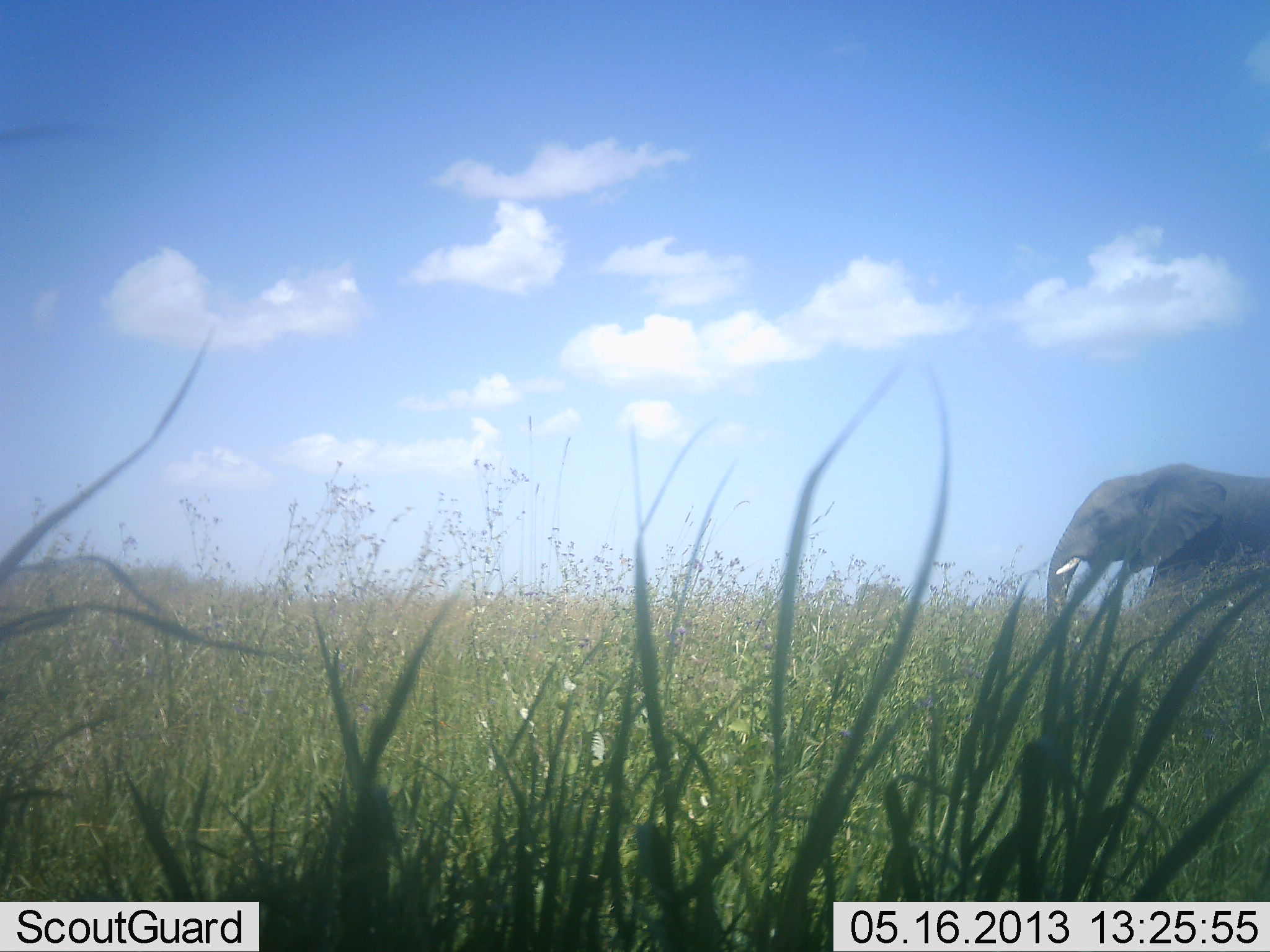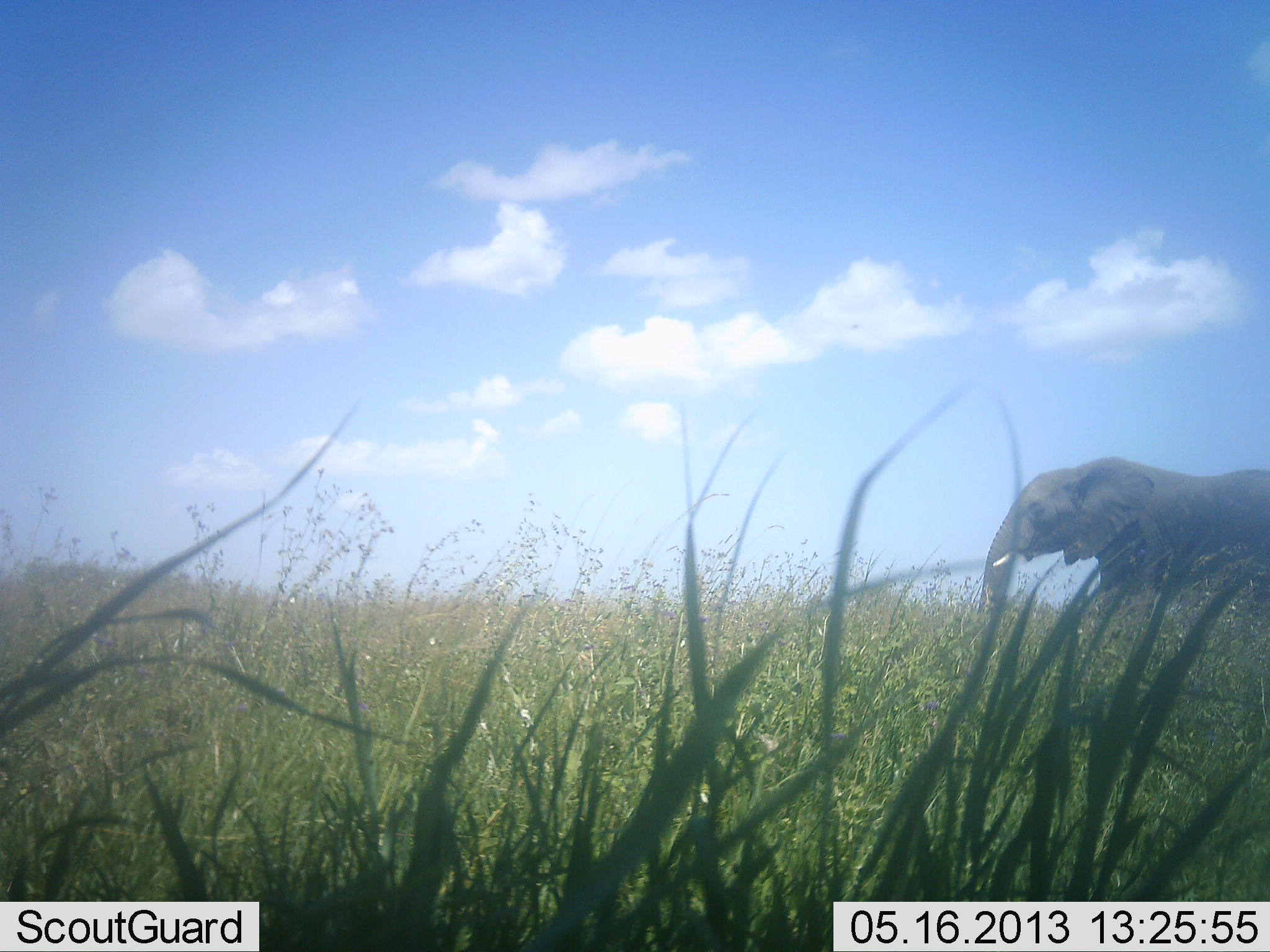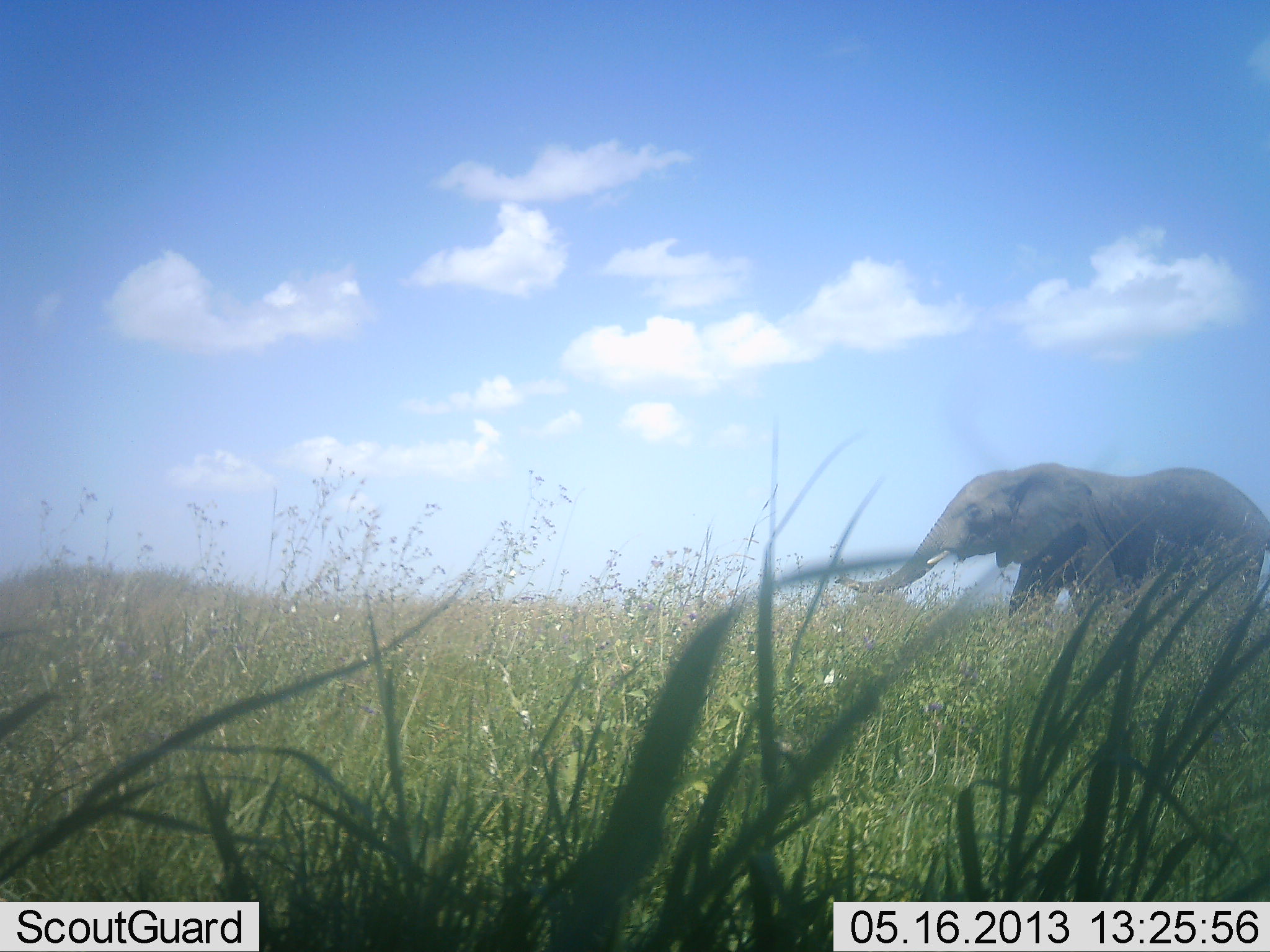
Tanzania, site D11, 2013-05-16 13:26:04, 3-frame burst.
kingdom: Animalia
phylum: Chordata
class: Mammalia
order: Proboscidea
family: Elephantidae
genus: Loxodonta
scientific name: Loxodonta africana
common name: african bush elephant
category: elephant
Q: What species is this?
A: Elephant (african bush elephant) (Loxodonta africana).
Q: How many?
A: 1.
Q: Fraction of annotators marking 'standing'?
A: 7%.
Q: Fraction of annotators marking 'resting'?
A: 0%.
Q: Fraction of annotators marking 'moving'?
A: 98%.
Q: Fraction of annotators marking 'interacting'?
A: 0%.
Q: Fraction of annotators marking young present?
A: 0%.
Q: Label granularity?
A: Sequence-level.